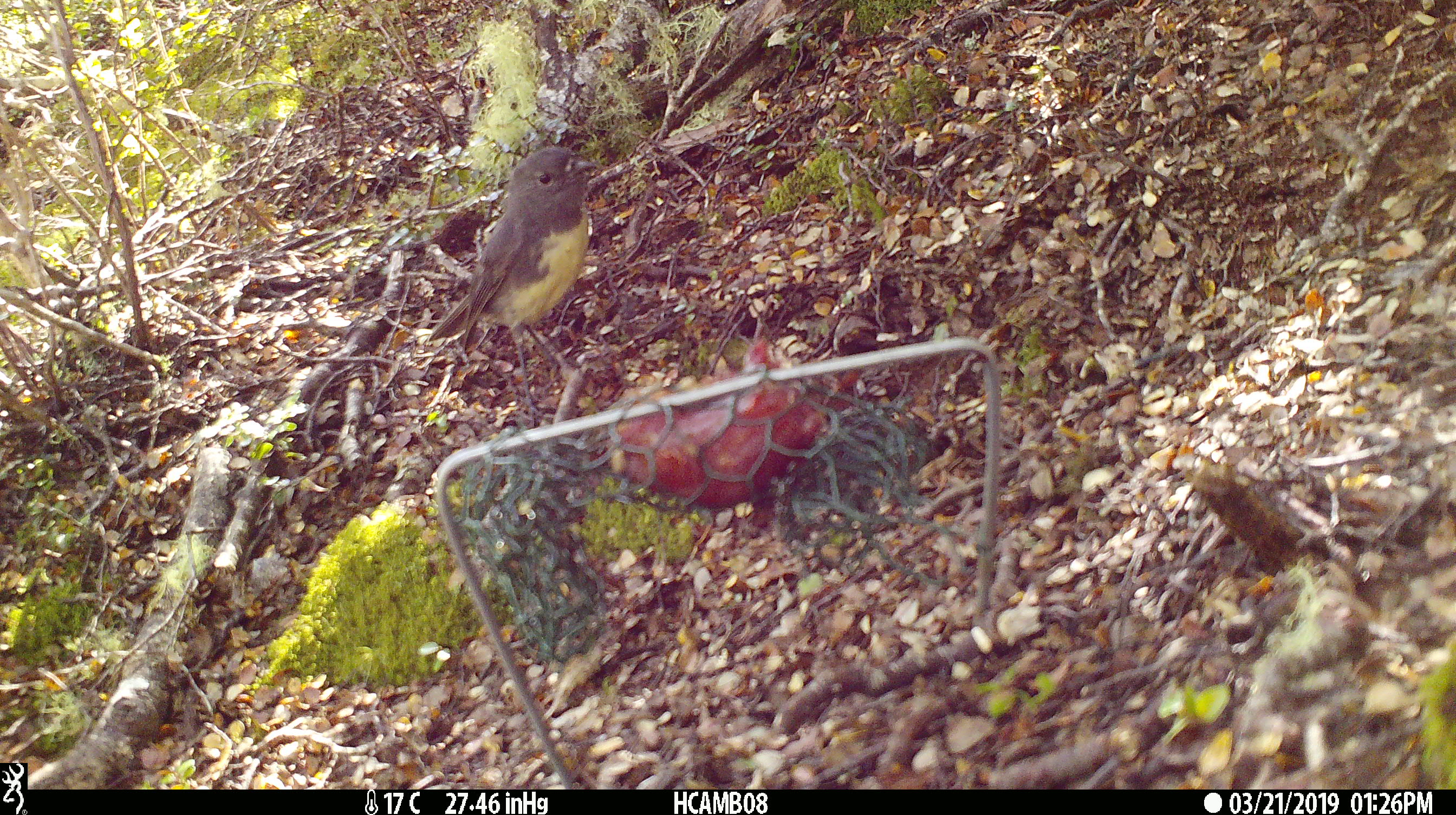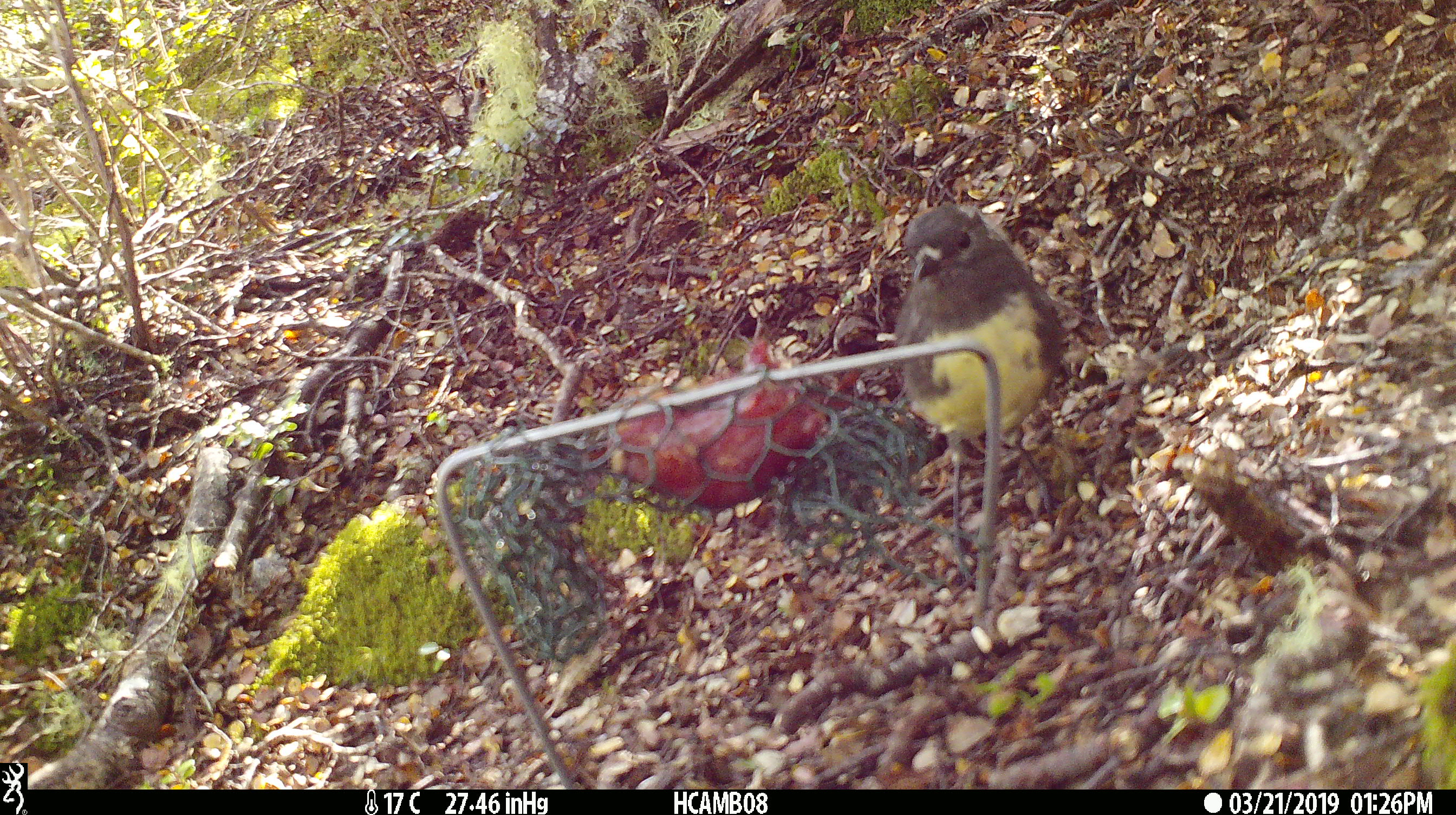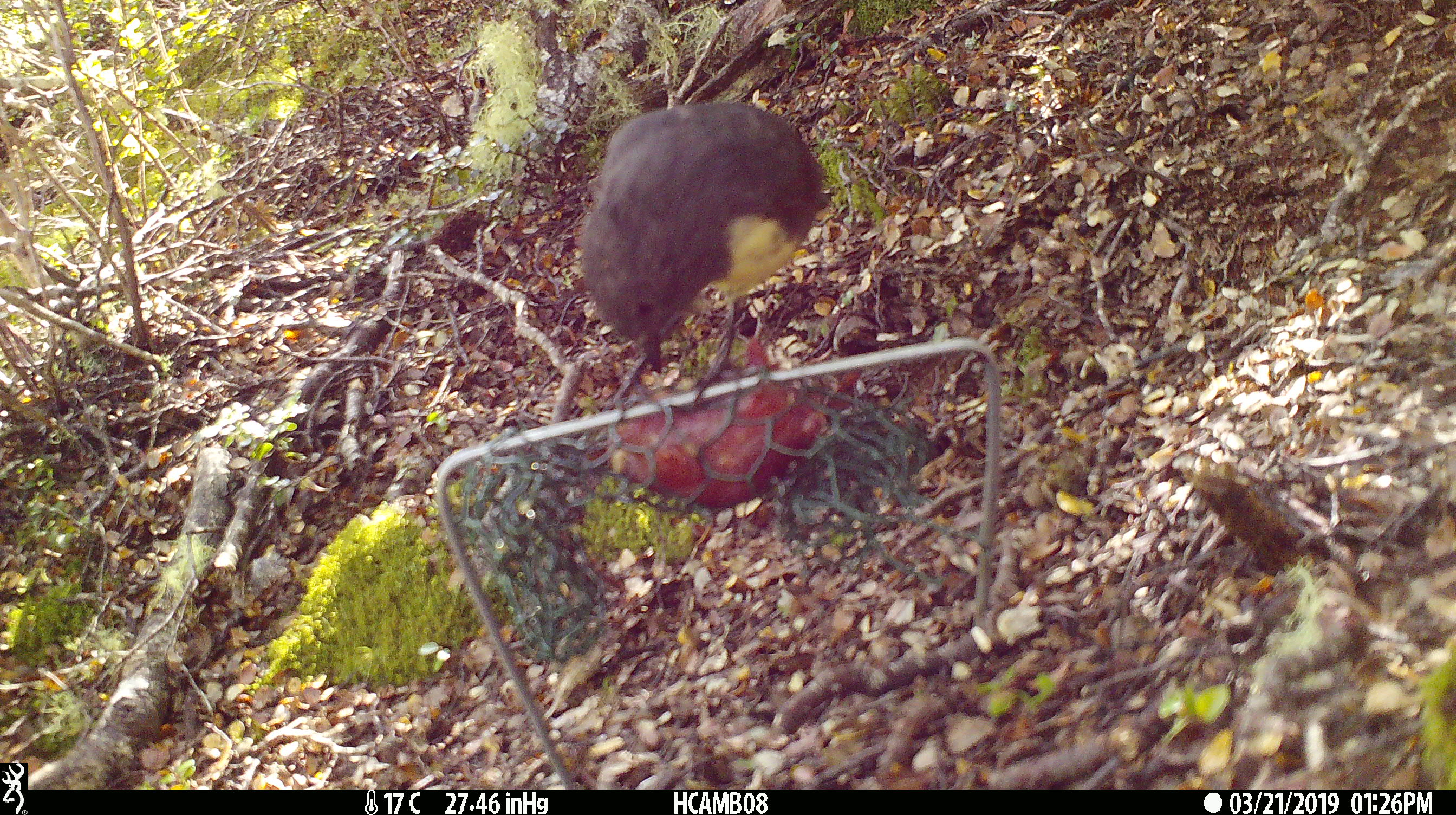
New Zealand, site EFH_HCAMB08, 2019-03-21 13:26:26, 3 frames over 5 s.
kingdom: Animalia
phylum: Chordata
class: Aves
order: Passeriformes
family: Petroicidae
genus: Petroica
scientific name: Petroica australis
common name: new zealand robin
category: robin